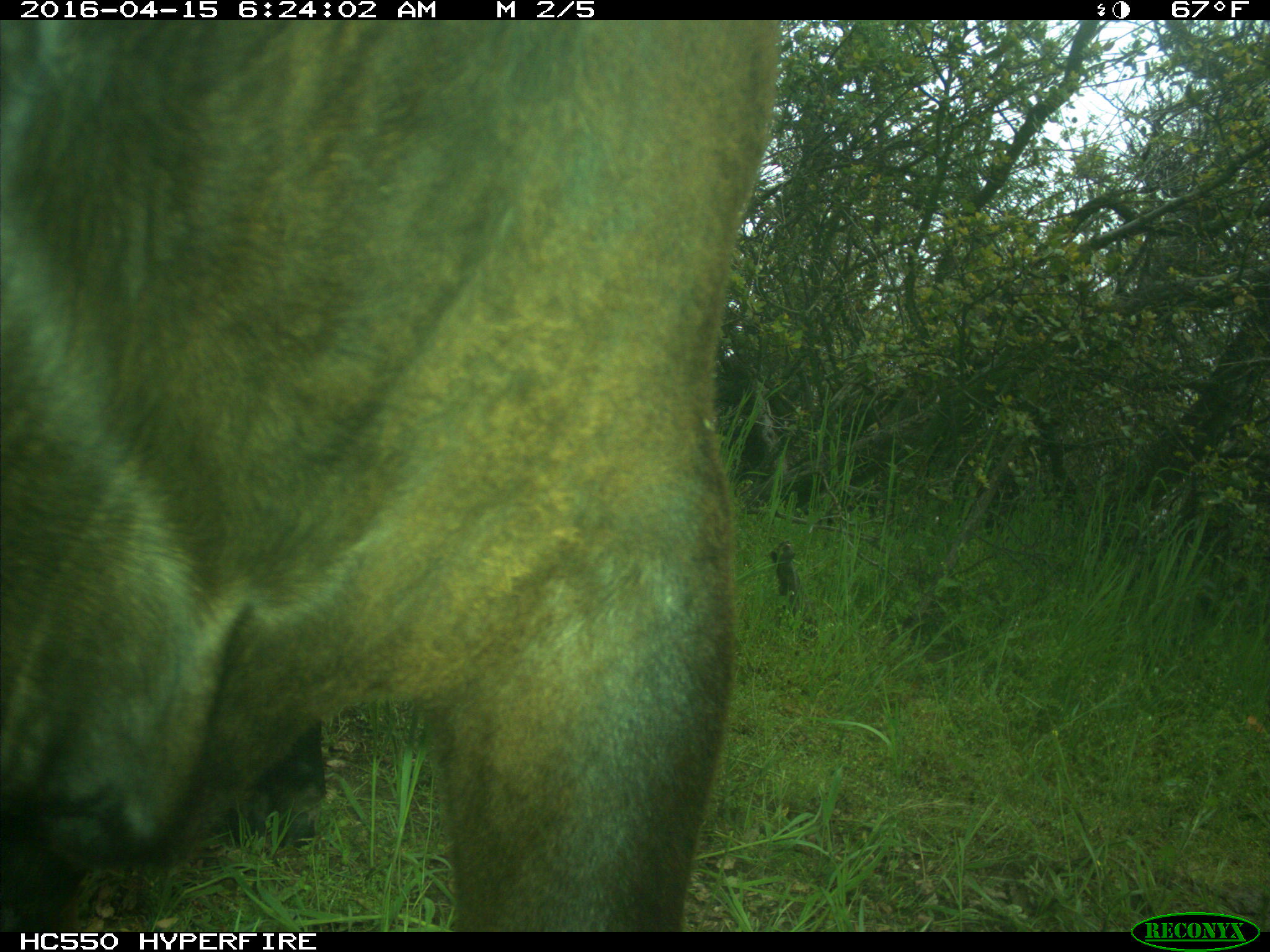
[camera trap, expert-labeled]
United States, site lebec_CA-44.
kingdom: Animalia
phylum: Chordata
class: Mammalia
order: Artiodactyla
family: Bovidae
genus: Bos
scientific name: Bos taurus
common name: domestic cow